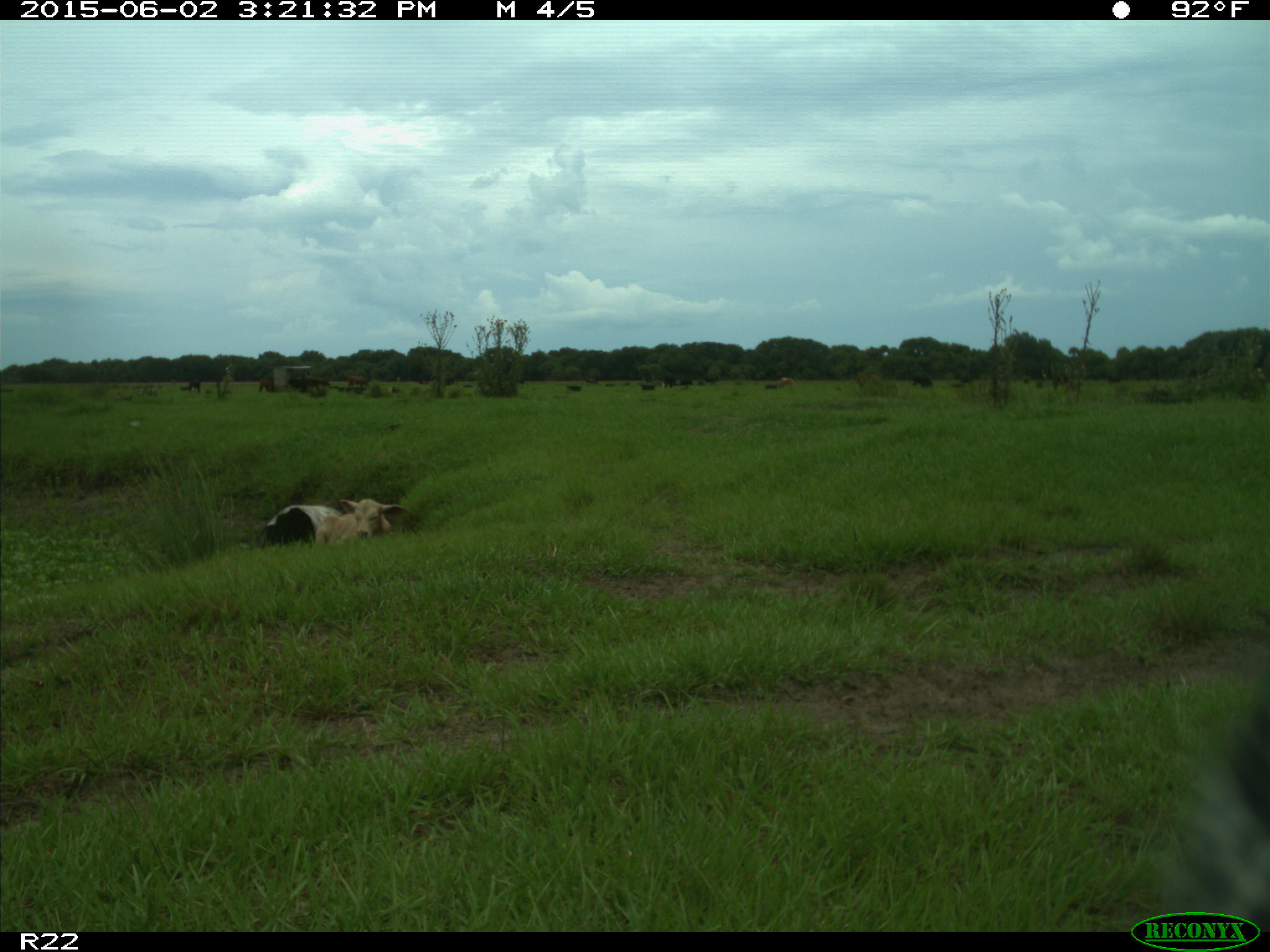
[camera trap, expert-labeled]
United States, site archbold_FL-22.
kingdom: Animalia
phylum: Chordata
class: Mammalia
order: Artiodactyla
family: Bovidae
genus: Bos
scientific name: Bos taurus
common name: domestic cow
Bos taurus (domestic cow).